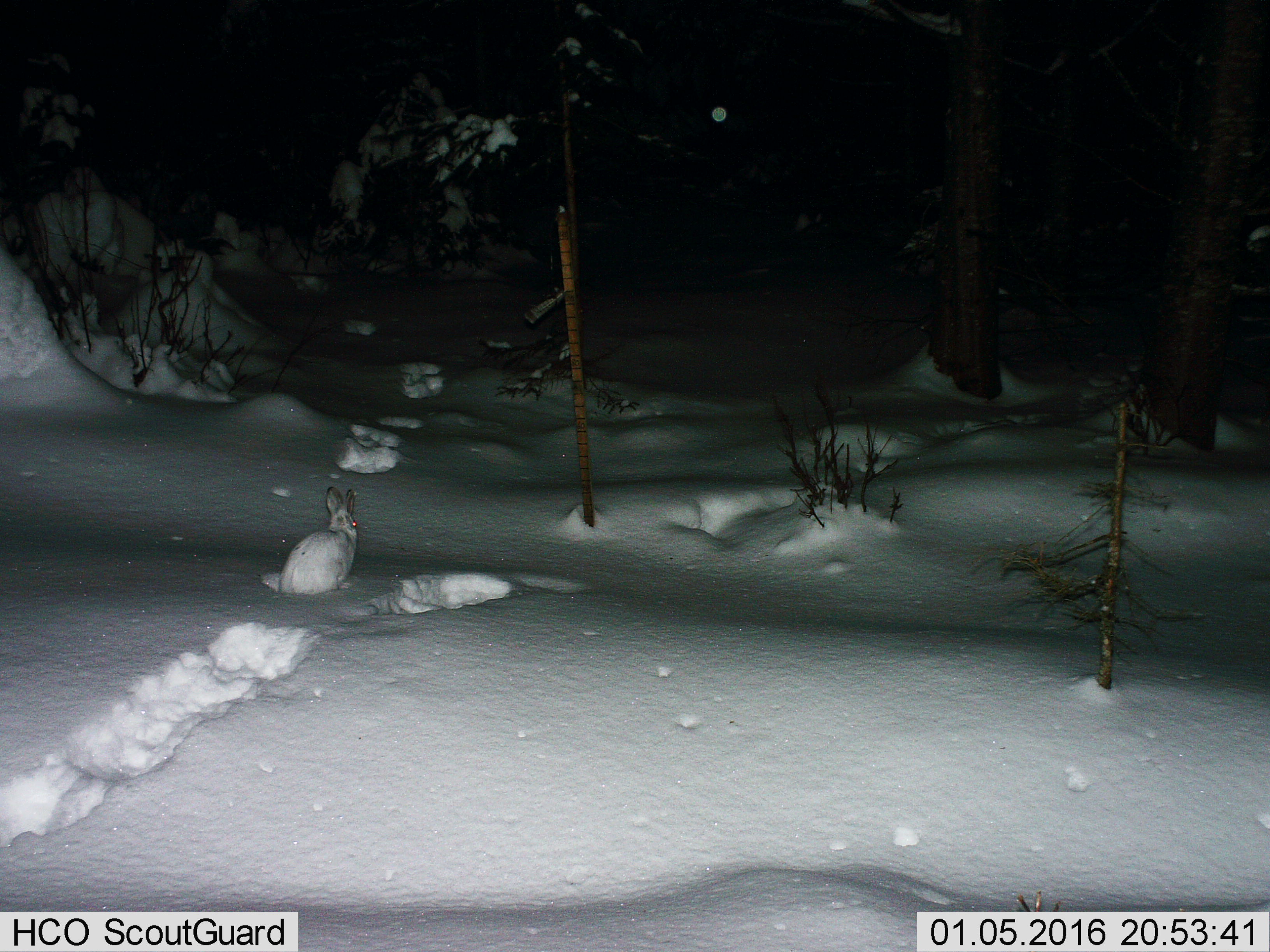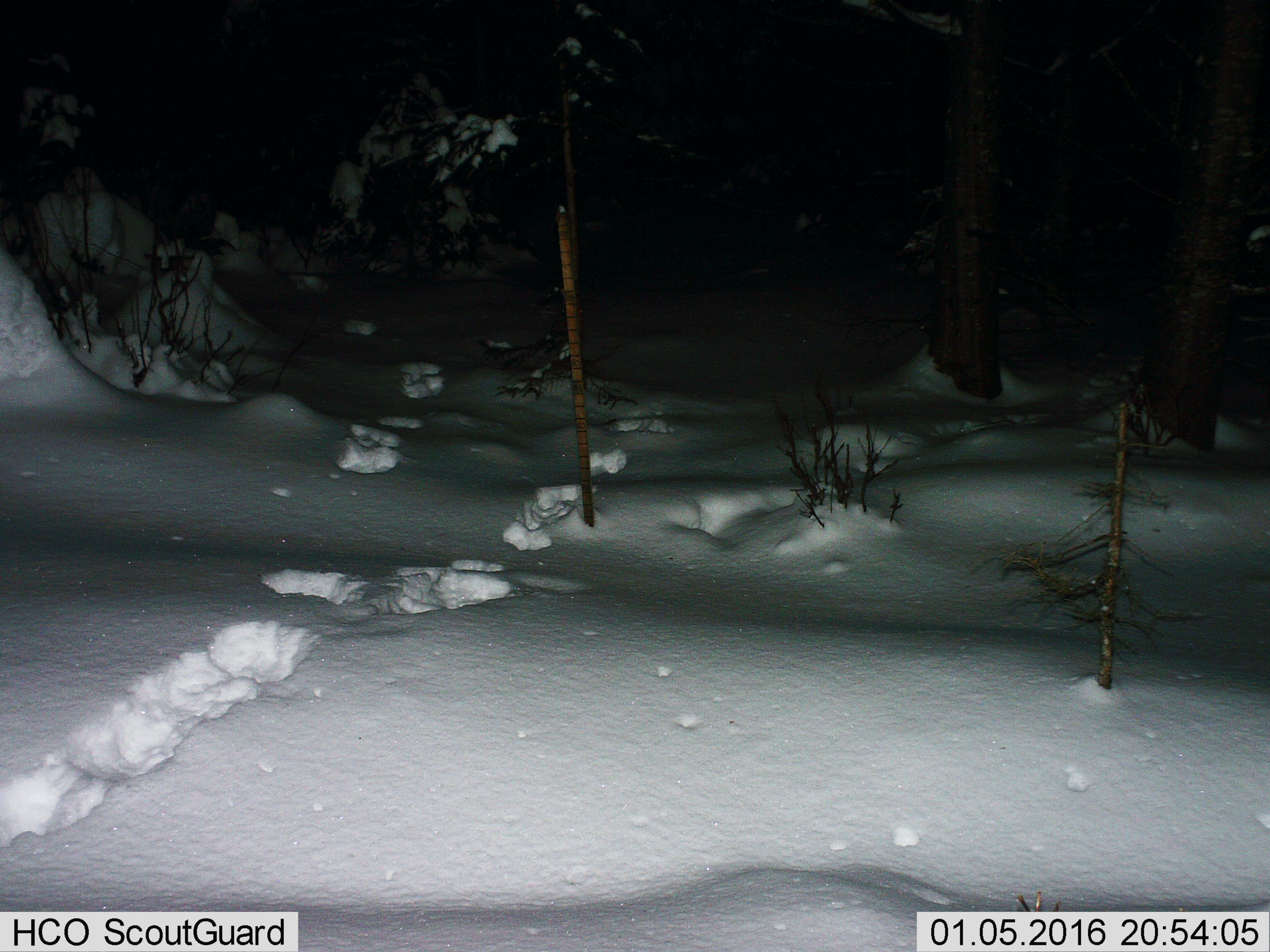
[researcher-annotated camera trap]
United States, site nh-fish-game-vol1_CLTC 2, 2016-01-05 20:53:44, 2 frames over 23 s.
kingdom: Animalia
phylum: Chordata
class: Mammalia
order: Lagomorpha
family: Leporidae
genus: Lepus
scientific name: Lepus americanus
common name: snowshoe hare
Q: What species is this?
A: Snowshoe hare (Lepus americanus).